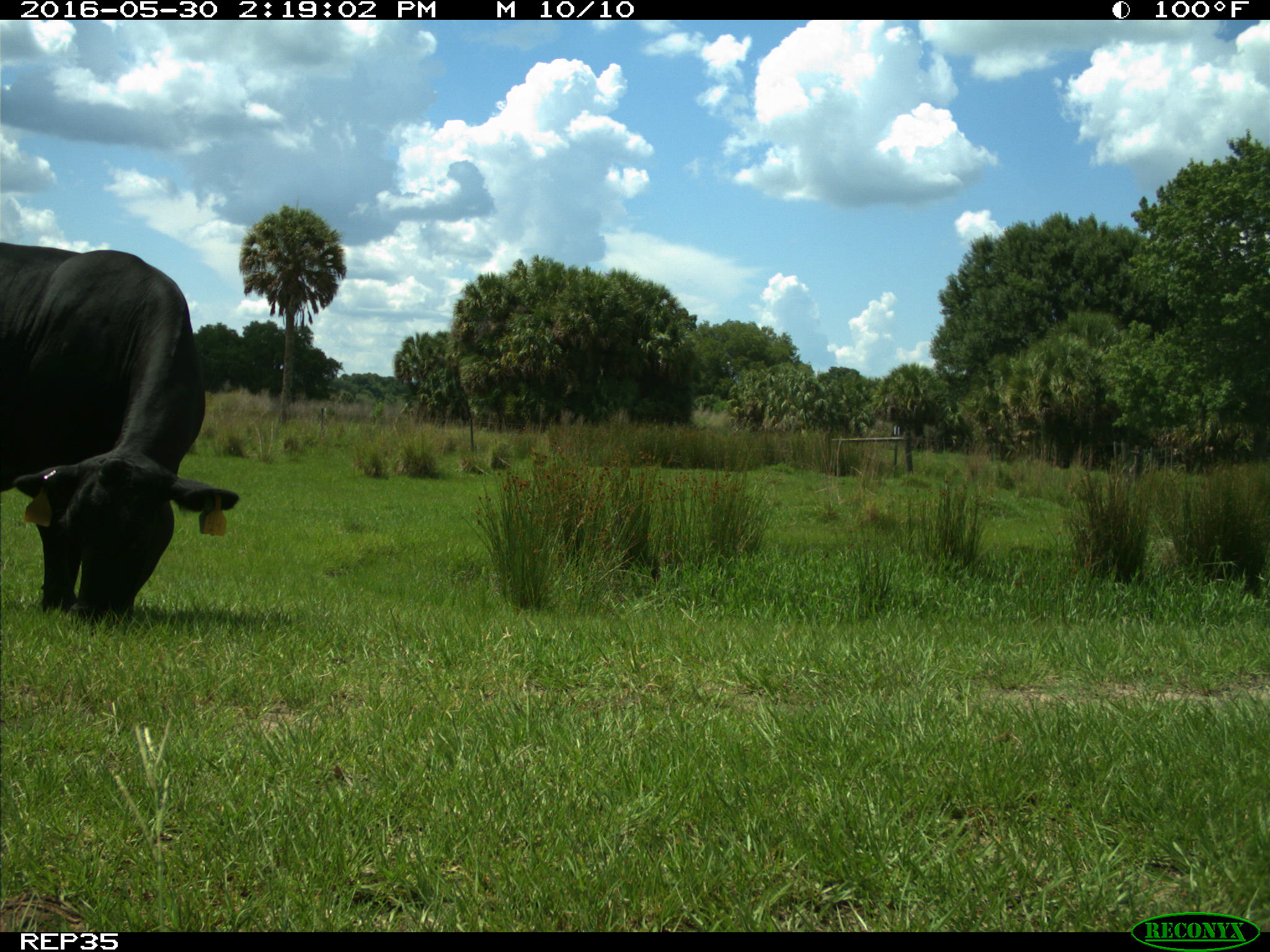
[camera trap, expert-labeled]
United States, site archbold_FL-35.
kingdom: Animalia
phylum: Chordata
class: Mammalia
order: Artiodactyla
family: Bovidae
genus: Bos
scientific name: Bos taurus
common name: domestic cow